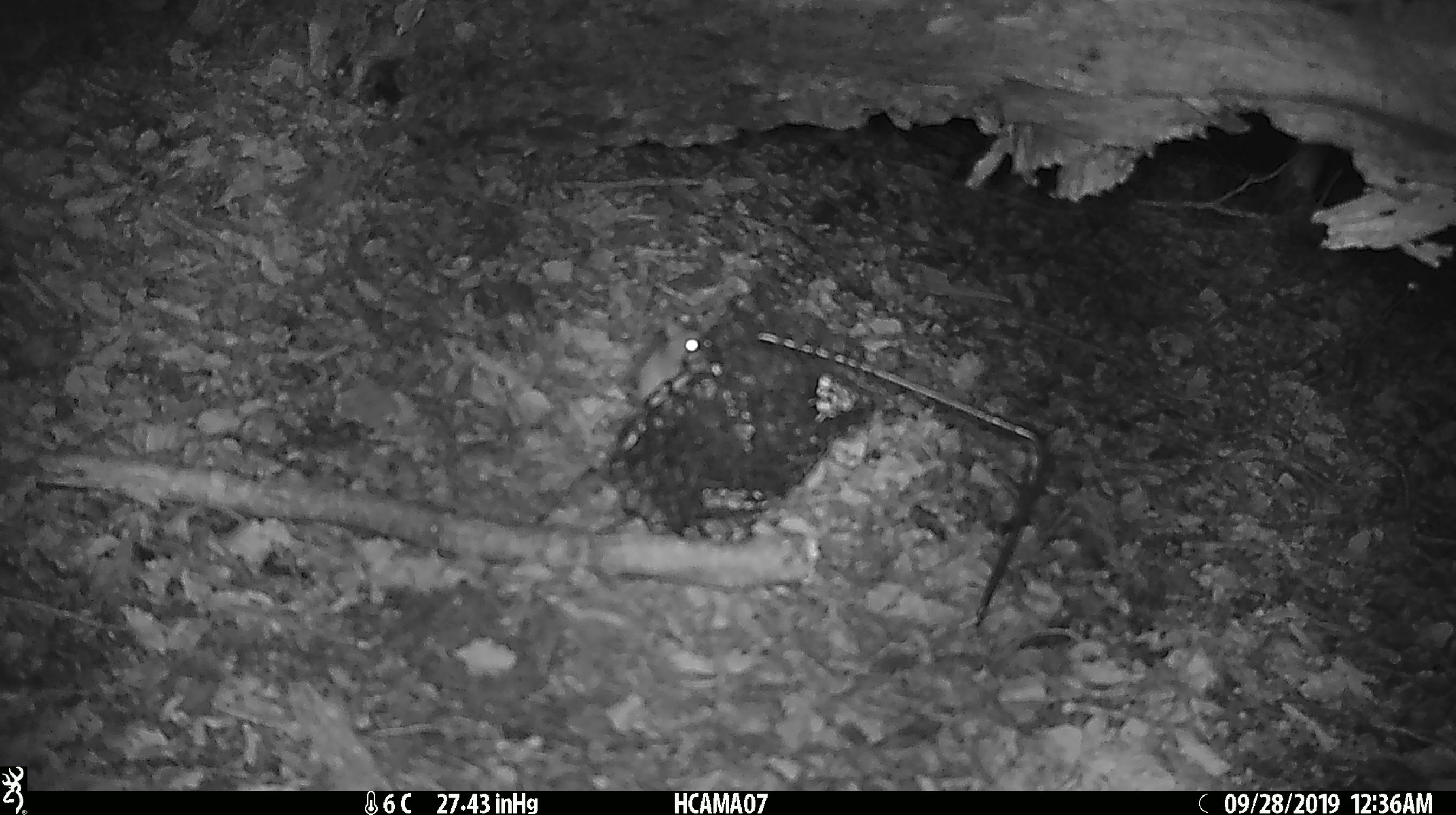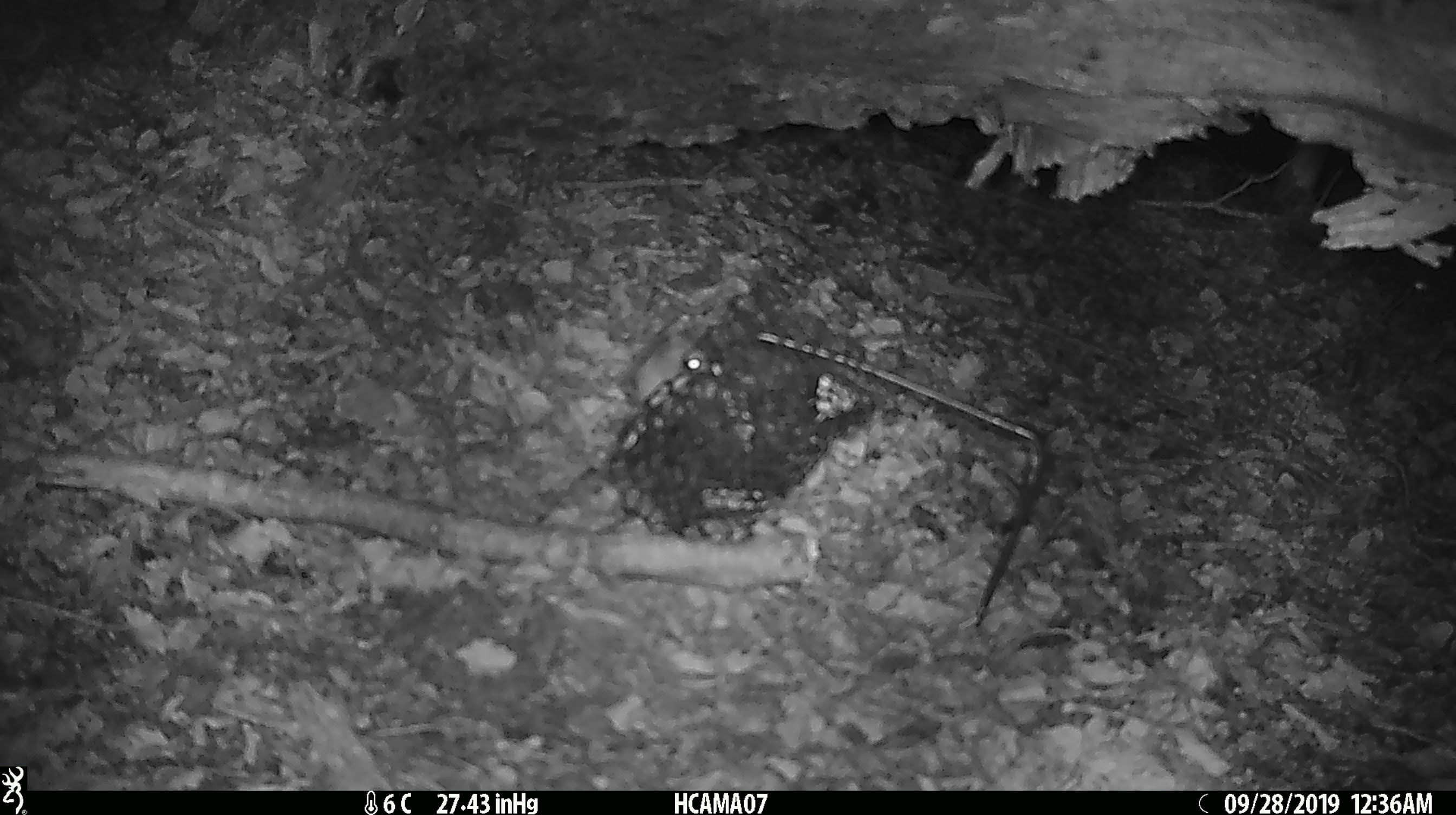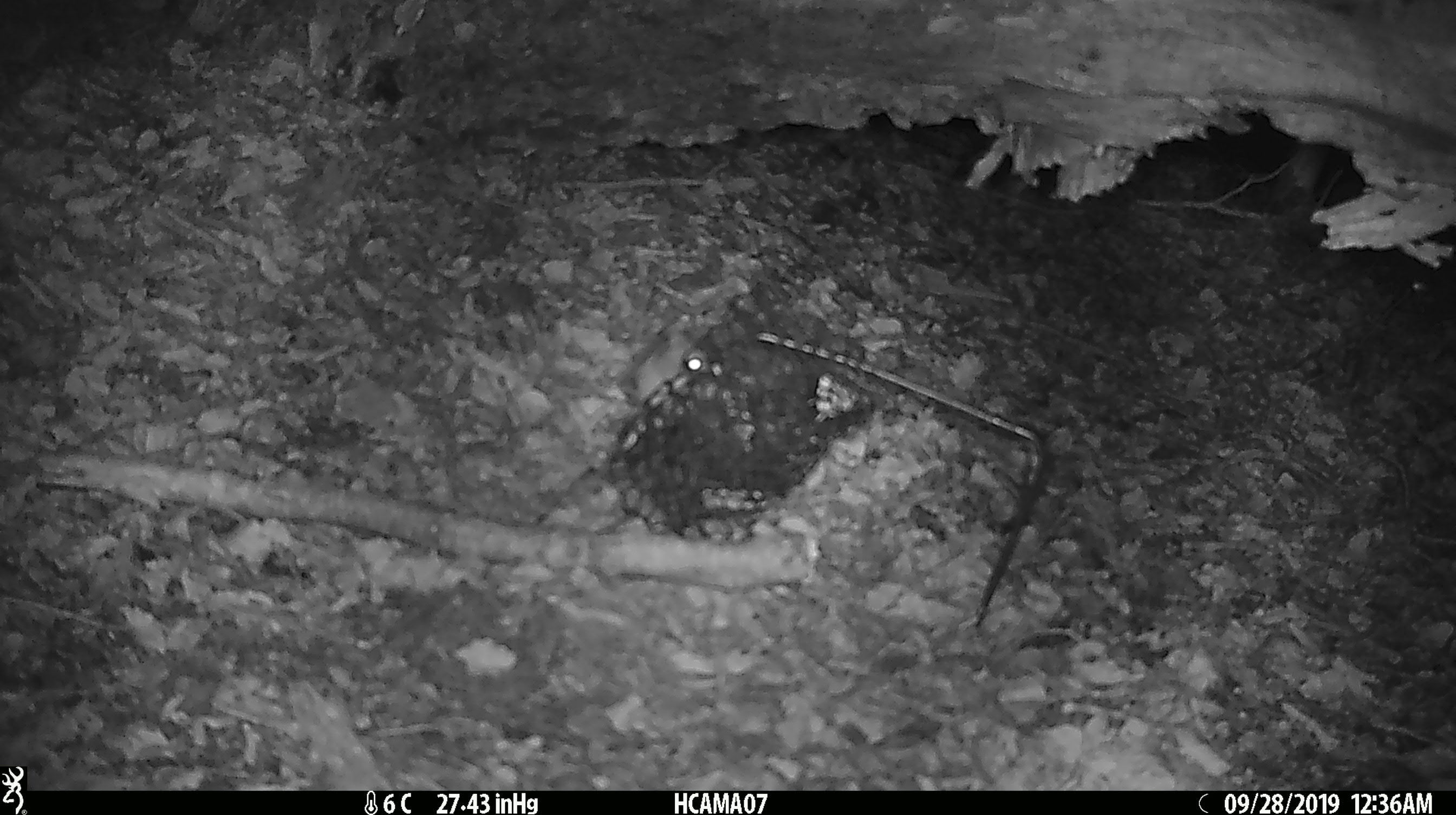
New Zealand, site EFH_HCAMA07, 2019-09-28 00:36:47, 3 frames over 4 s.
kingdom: Animalia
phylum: Chordata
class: Mammalia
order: Rodentia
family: Muridae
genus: Mus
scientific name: Mus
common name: mouse